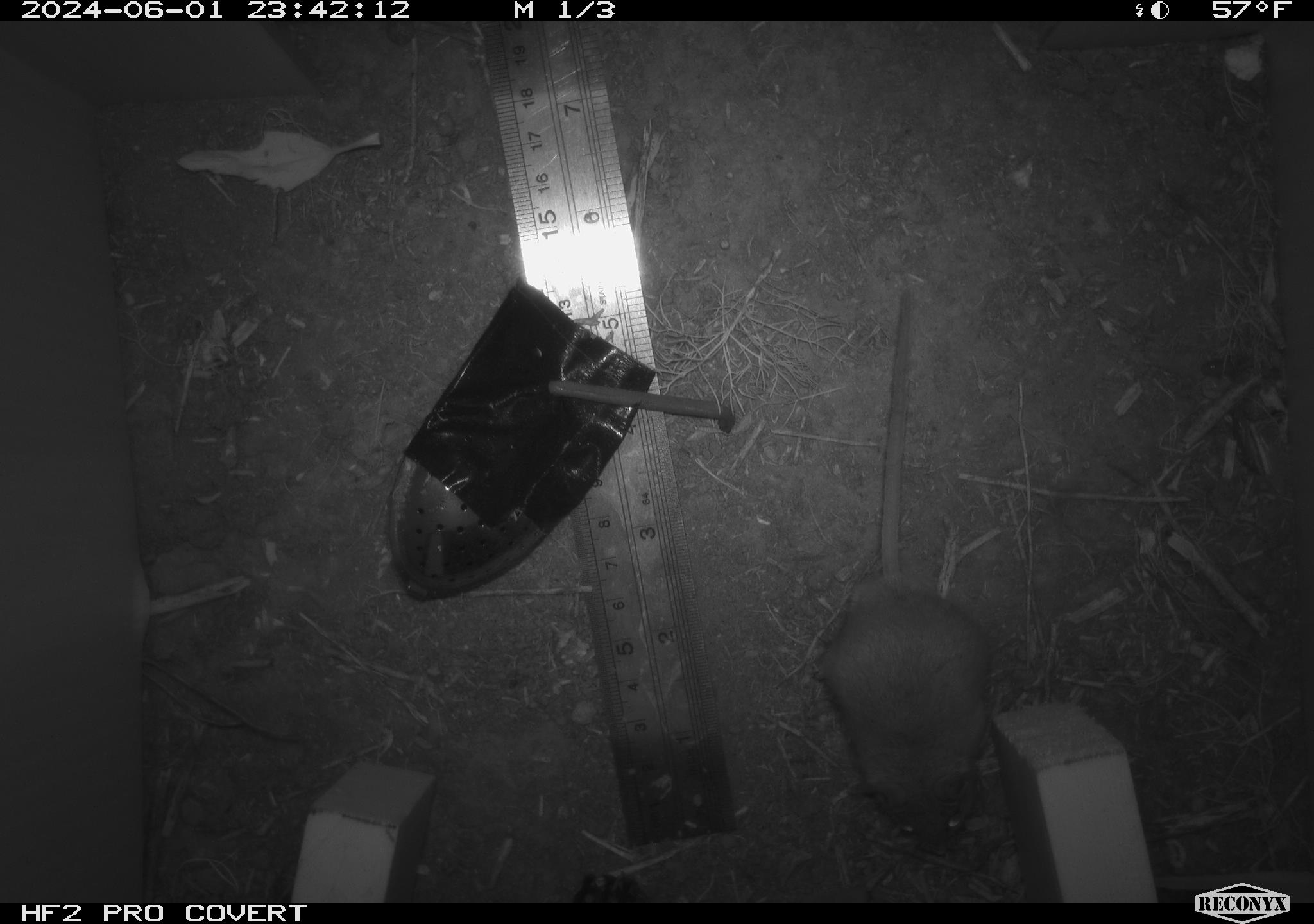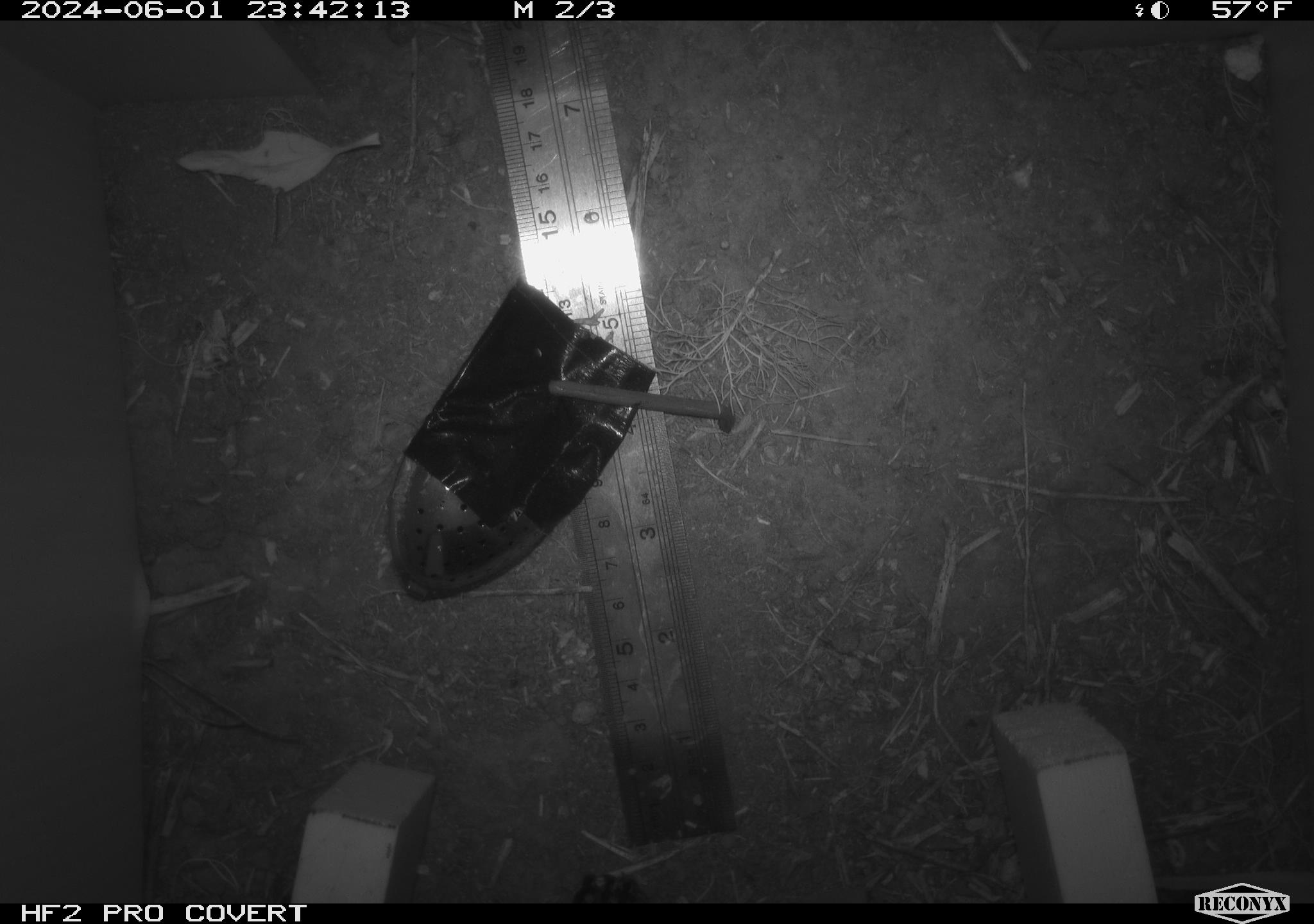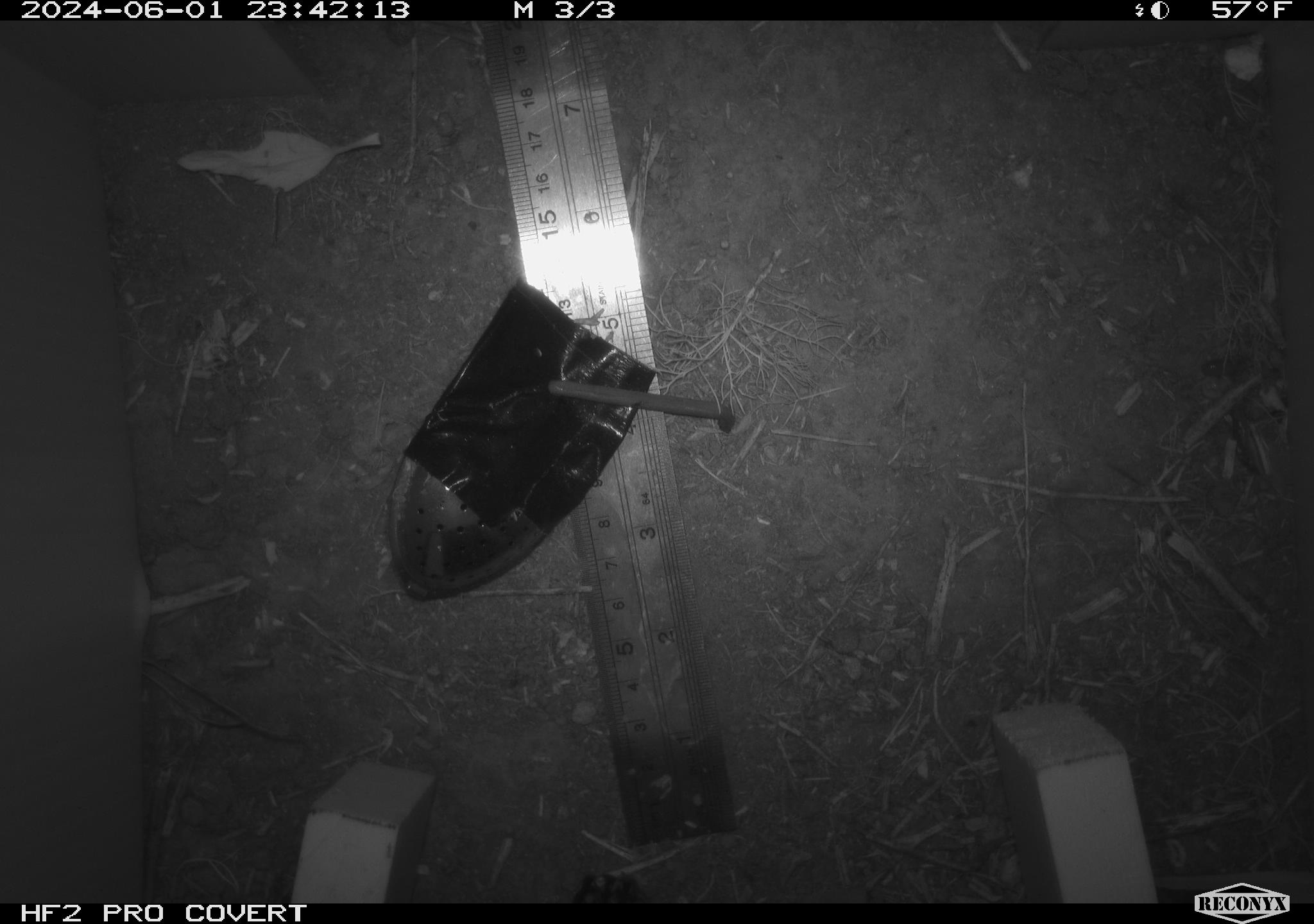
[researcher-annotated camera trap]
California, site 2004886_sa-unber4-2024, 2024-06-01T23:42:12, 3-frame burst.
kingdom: Animalia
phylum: Chordata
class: Mammalia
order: Rodentia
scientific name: Rodentia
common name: mouse species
Mouse species (Rodentia).